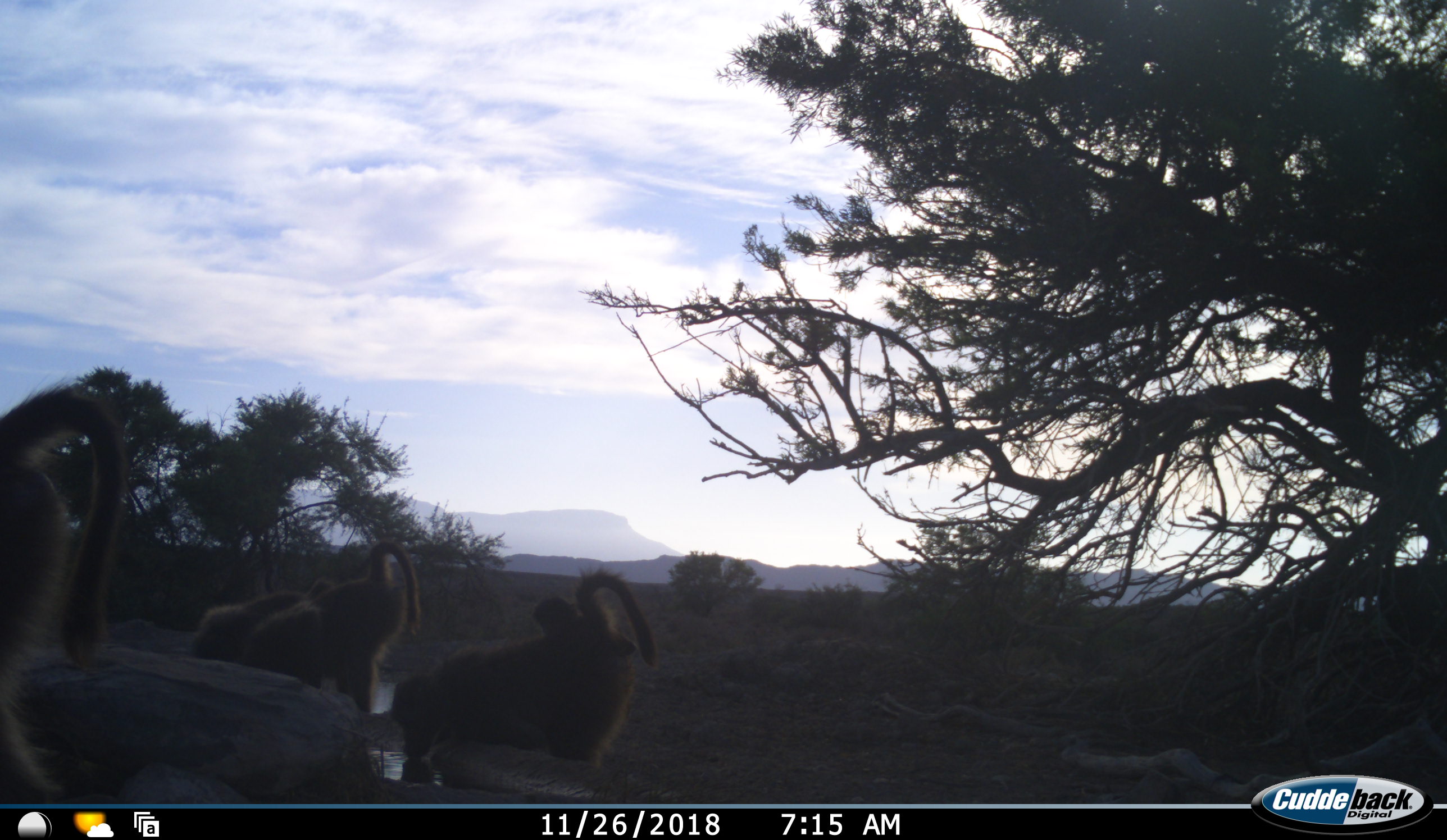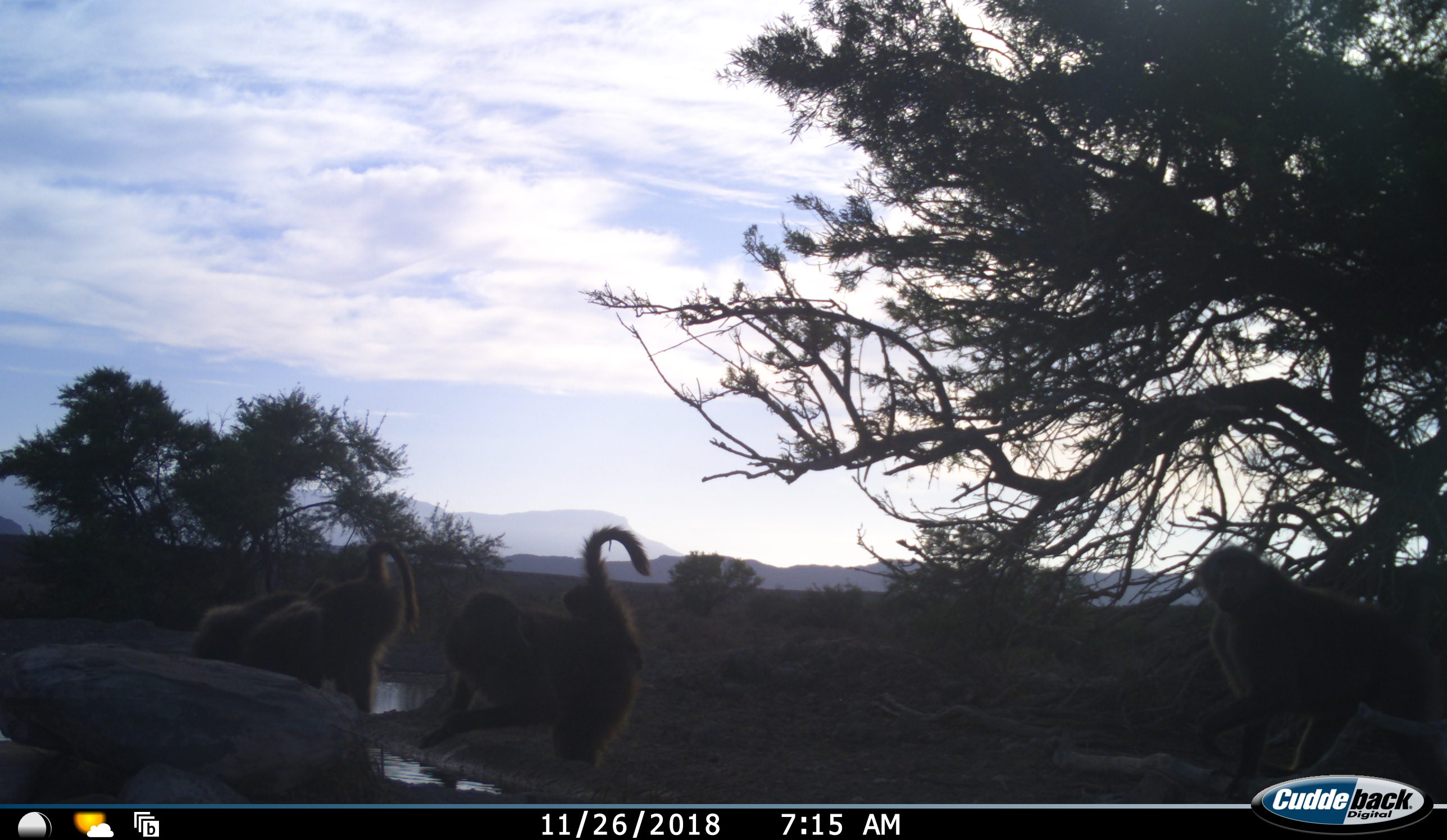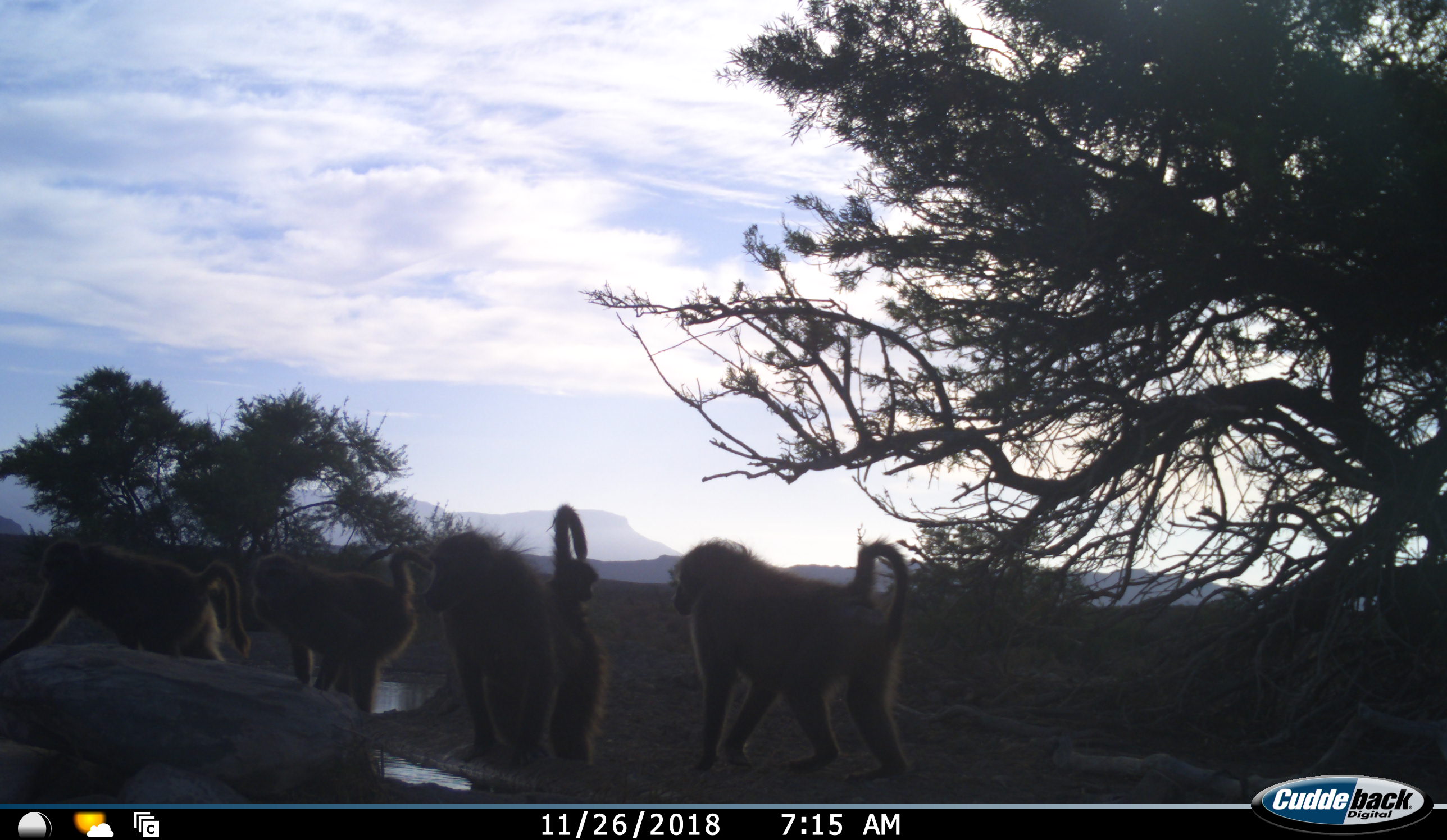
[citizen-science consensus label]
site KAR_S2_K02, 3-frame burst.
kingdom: Animalia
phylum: Chordata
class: Mammalia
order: Primates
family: Cercopithecidae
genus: Papio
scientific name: Papio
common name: baboon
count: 6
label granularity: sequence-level